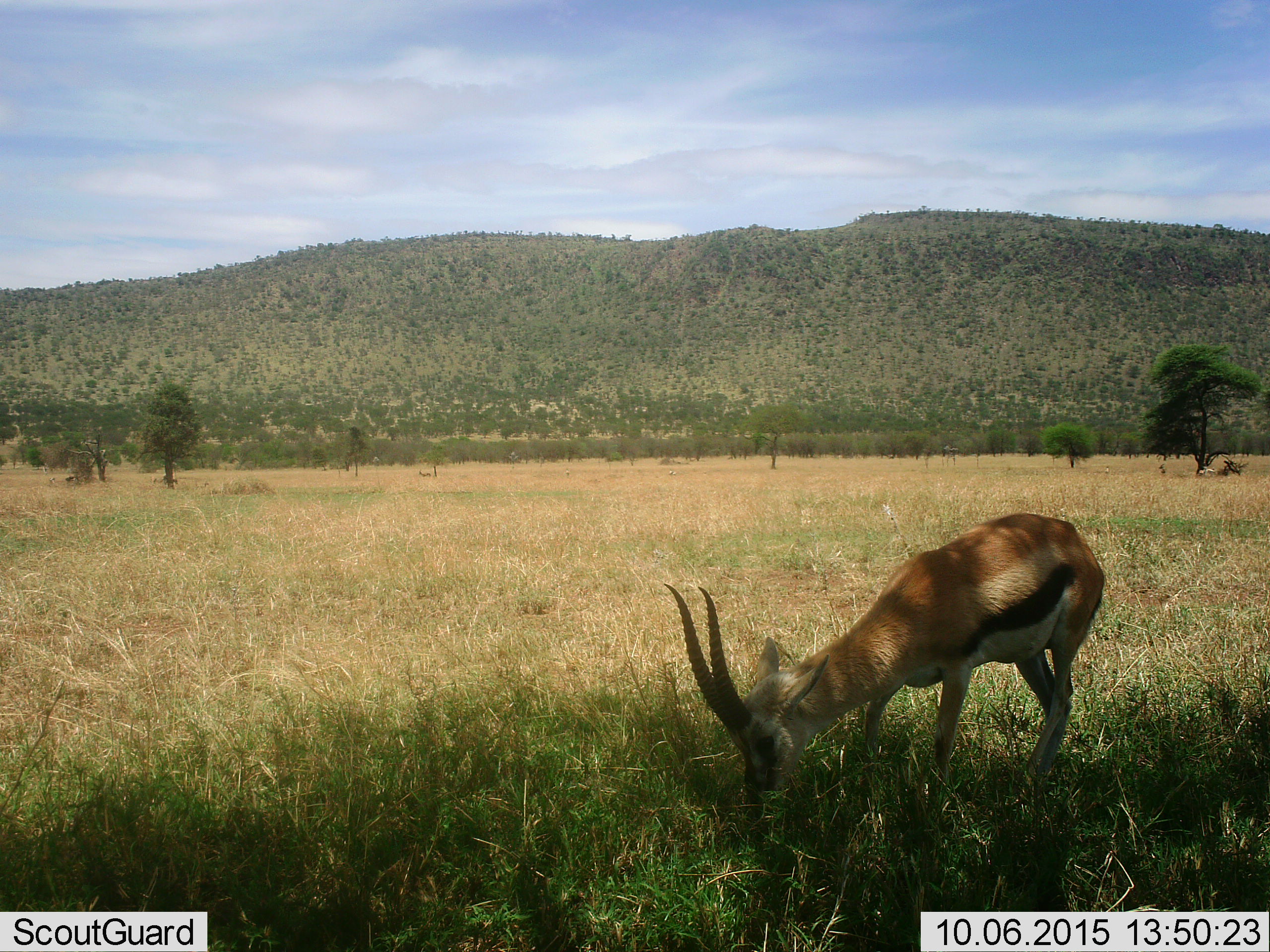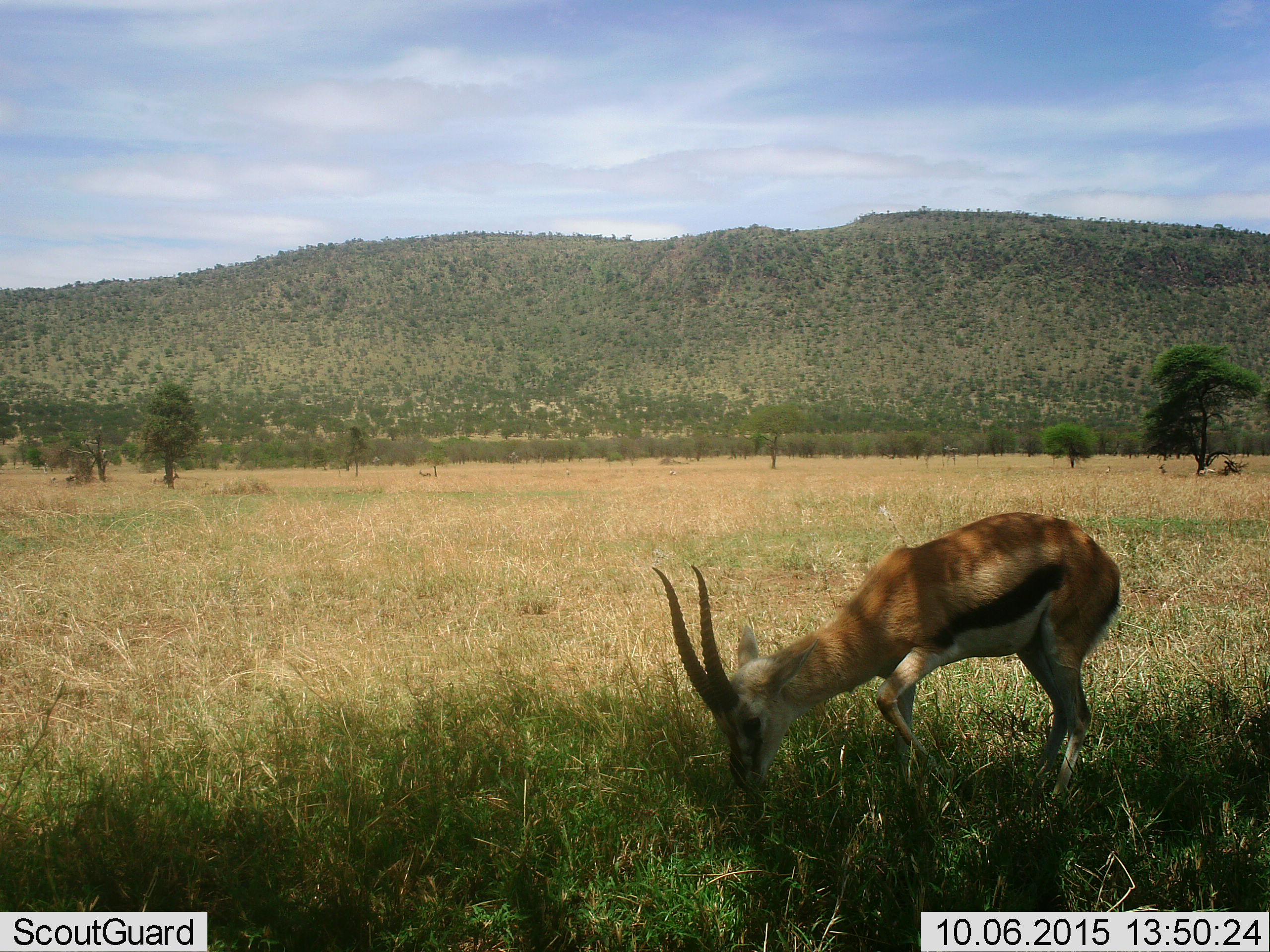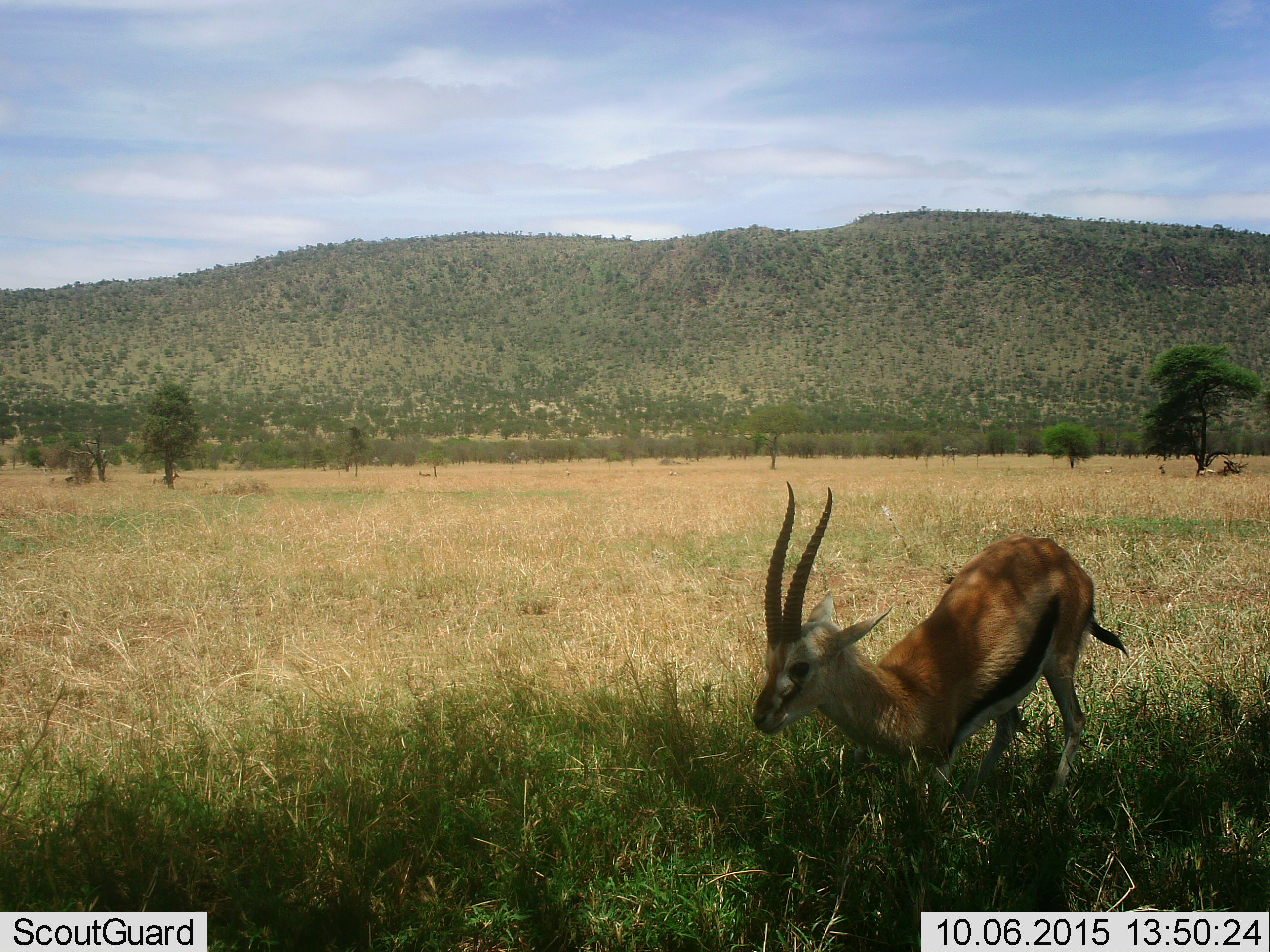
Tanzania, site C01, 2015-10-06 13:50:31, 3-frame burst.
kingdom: Animalia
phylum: Chordata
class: Mammalia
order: Artiodactyla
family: Bovidae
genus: Eudorcas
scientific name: Eudorcas thomsonii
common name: thomson's gazelle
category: gazellethomsons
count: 1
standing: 42%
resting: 5%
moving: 0%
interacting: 0%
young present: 0%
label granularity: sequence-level